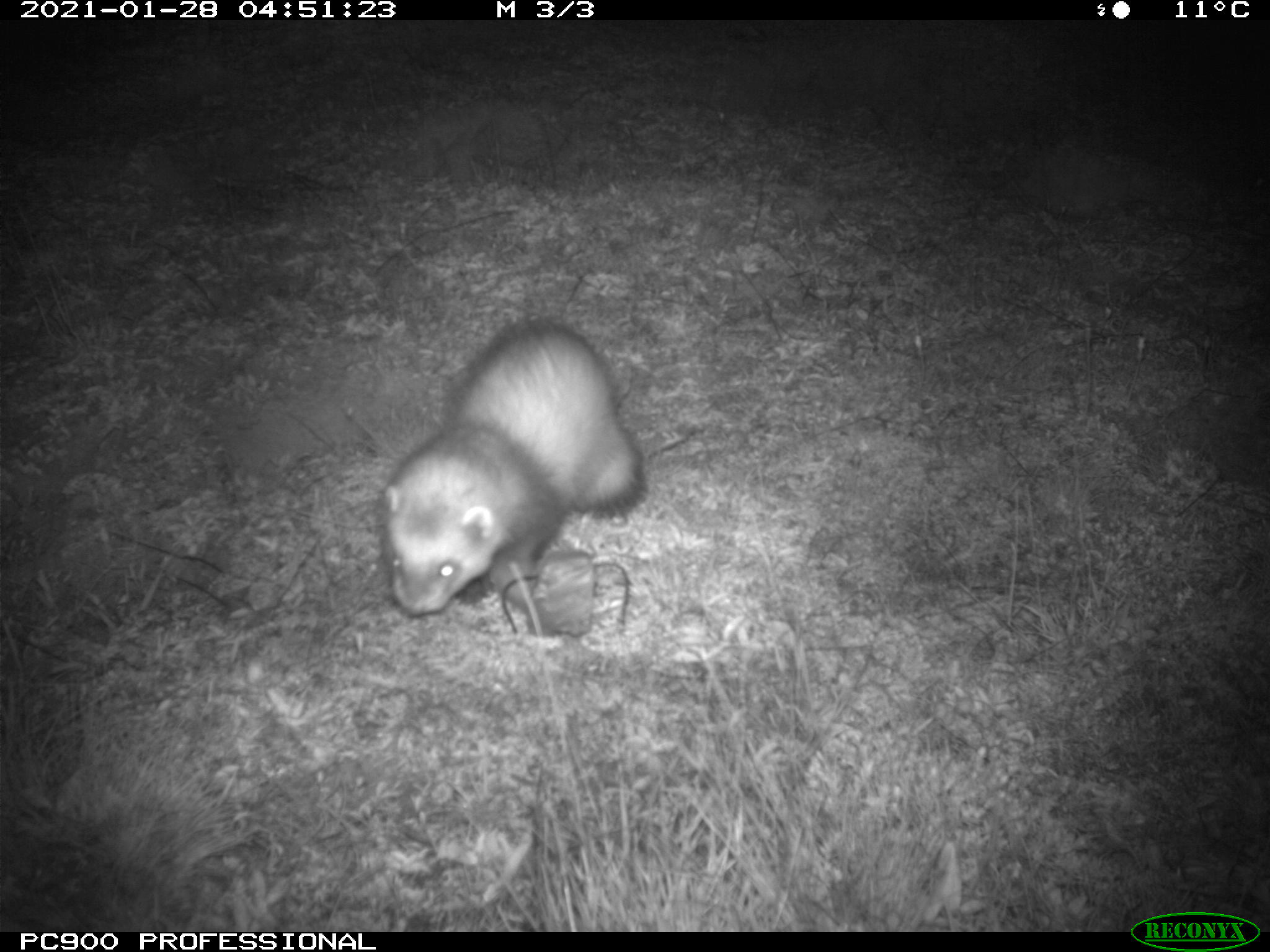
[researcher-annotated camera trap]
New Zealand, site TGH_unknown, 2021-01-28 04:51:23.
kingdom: Animalia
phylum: Chordata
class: Mammalia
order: Carnivora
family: Mustelidae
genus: Mustela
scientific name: Mustela furo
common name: ferret